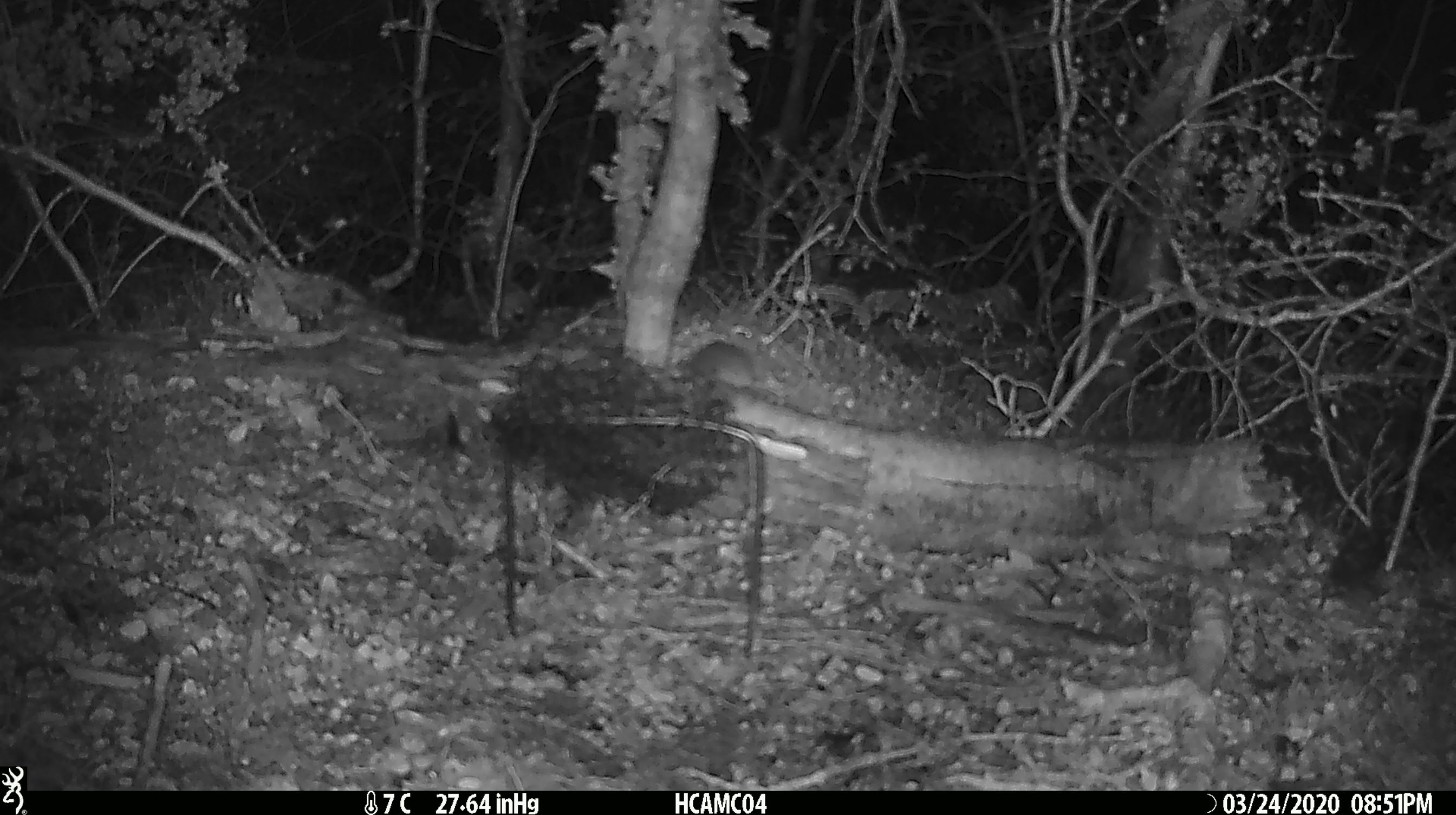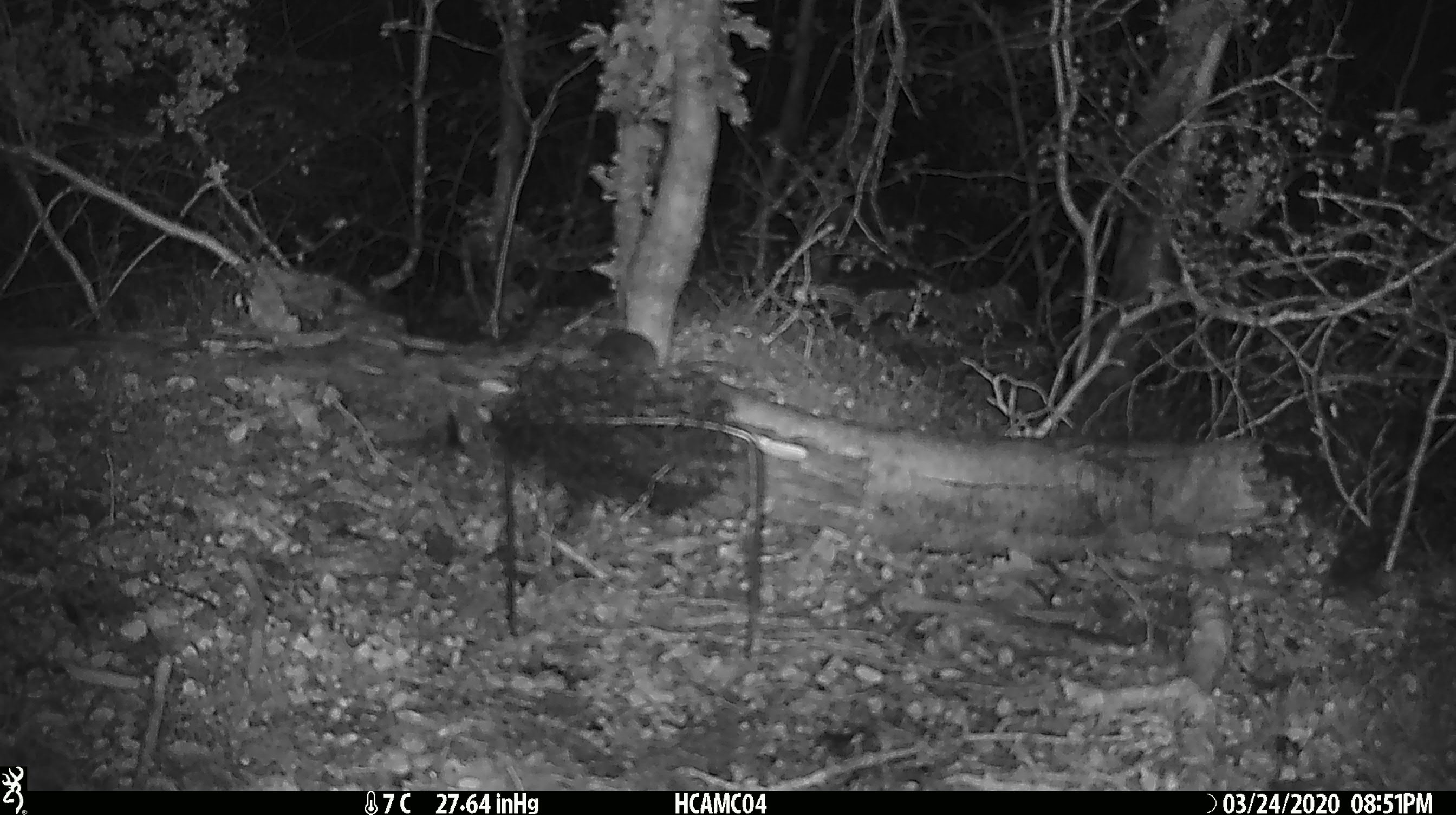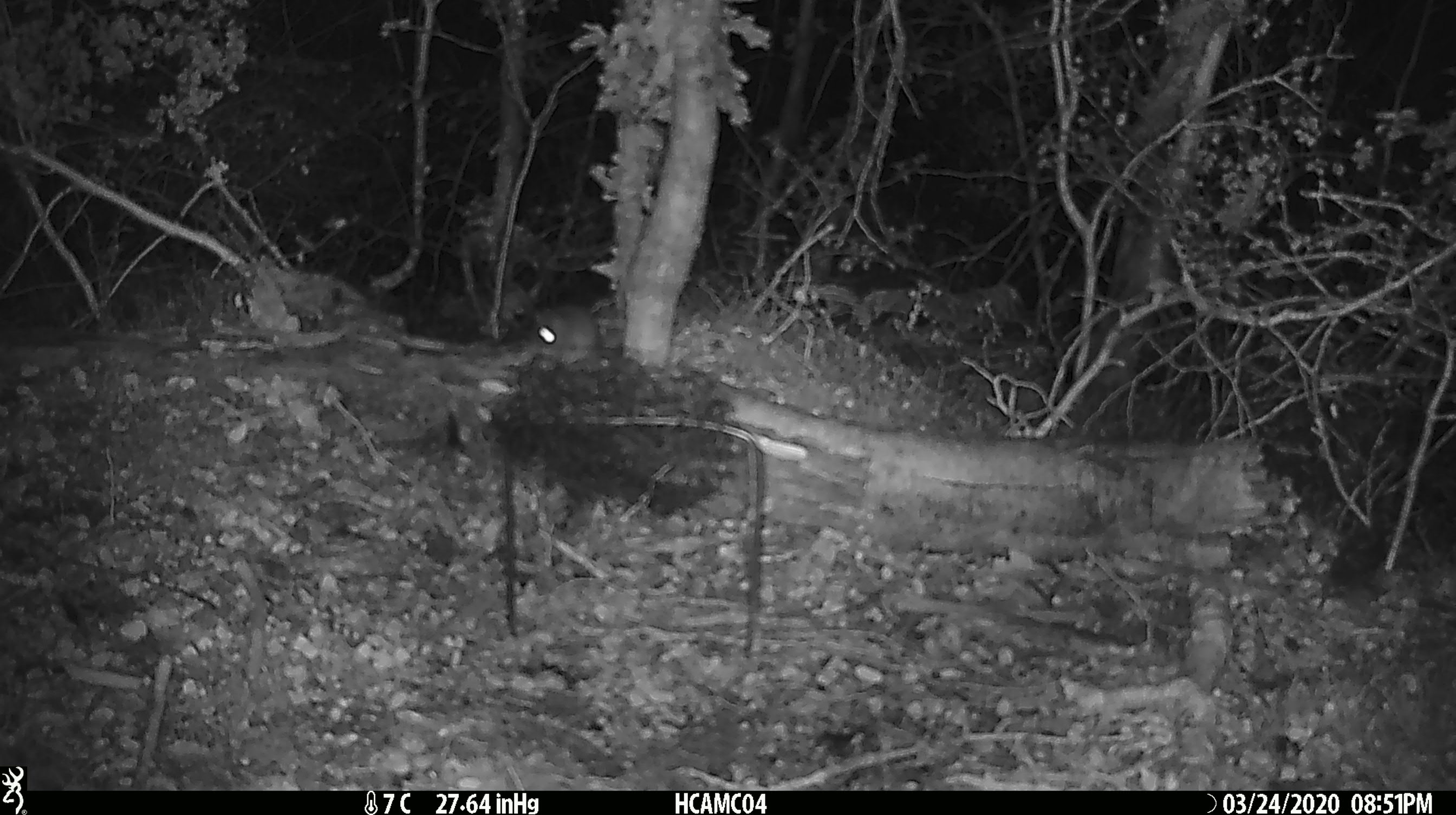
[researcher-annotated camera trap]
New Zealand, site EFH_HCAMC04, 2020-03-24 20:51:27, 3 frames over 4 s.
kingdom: Animalia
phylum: Chordata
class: Mammalia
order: Rodentia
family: Muridae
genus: Mus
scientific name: Mus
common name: mouse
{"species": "mouse (Mus)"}